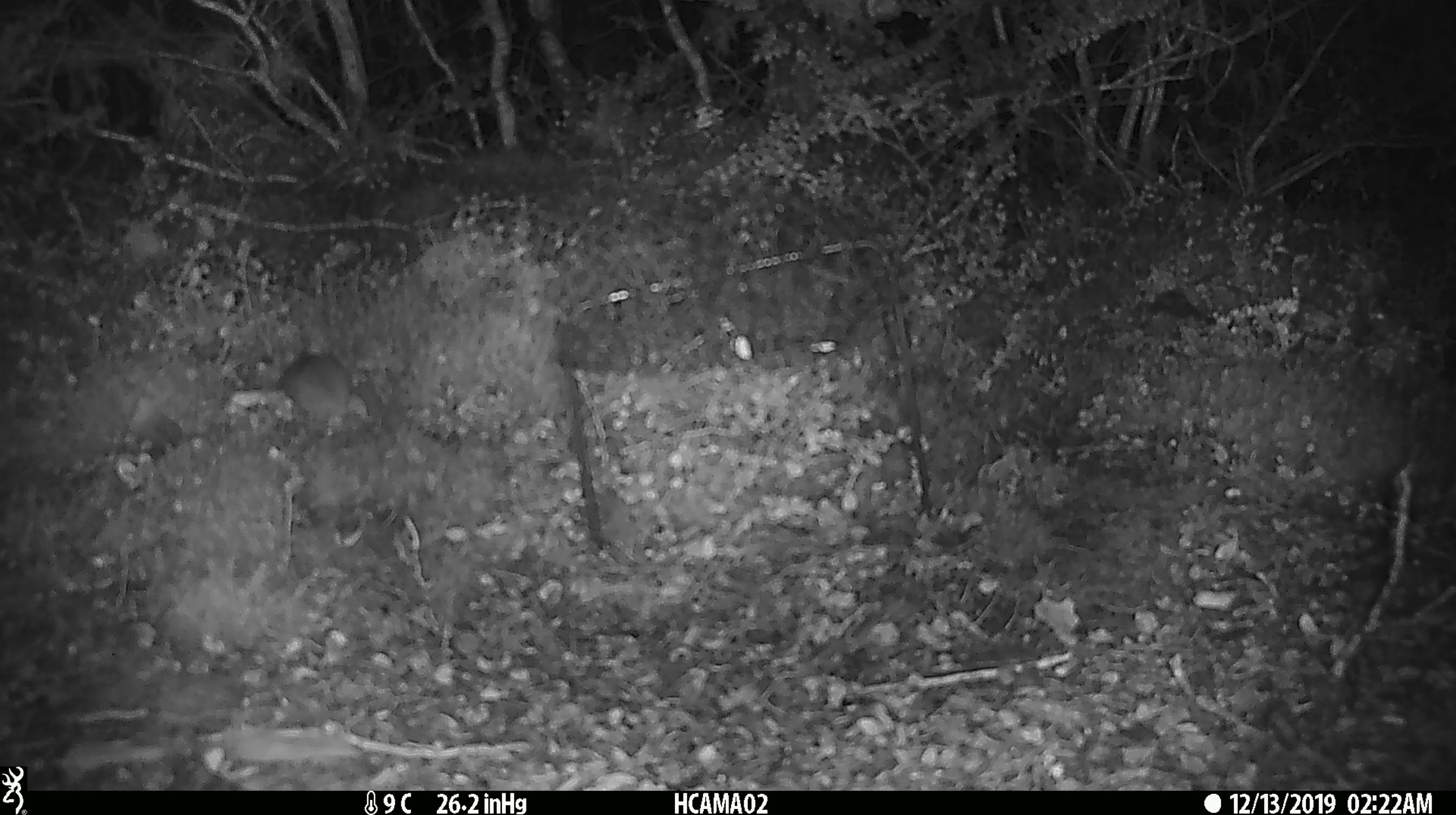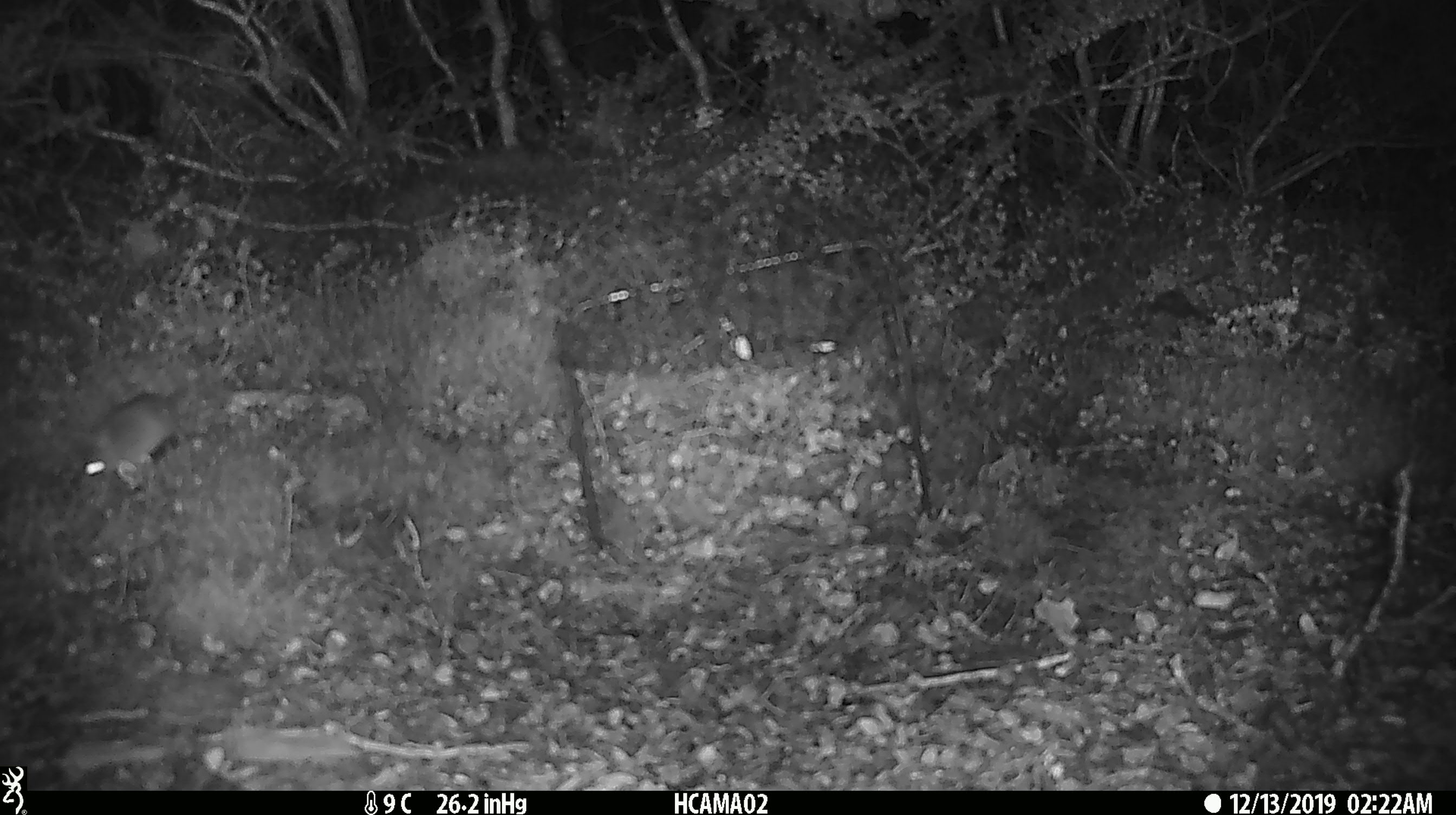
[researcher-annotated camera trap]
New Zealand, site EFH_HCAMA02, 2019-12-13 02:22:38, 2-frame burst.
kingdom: Animalia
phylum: Chordata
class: Mammalia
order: Rodentia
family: Muridae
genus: Mus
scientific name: Mus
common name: mouse